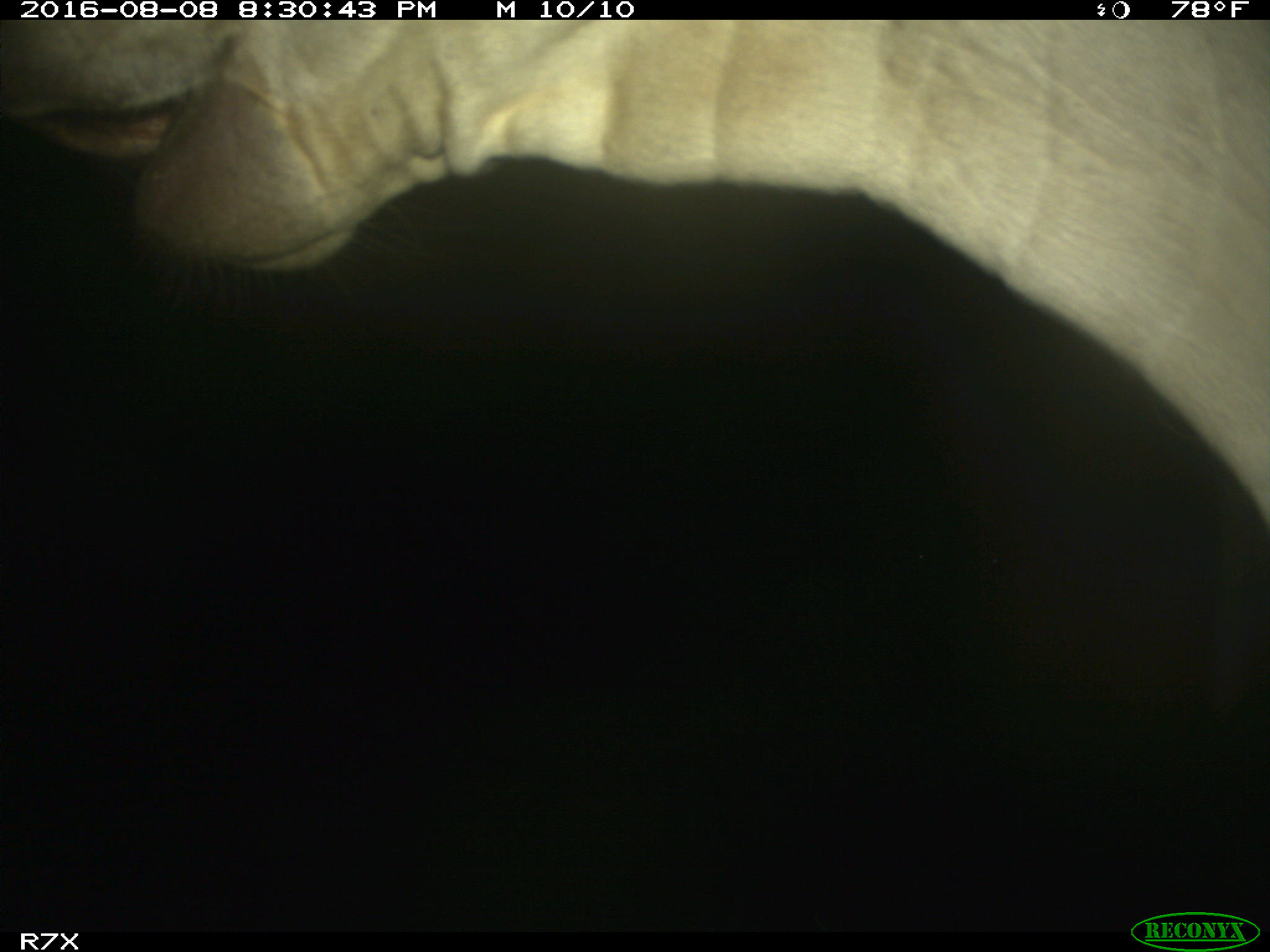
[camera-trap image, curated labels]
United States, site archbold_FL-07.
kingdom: Animalia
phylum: Chordata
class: Mammalia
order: Artiodactyla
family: Bovidae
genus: Bos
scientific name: Bos taurus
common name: domestic cow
Bos taurus (domestic cow).